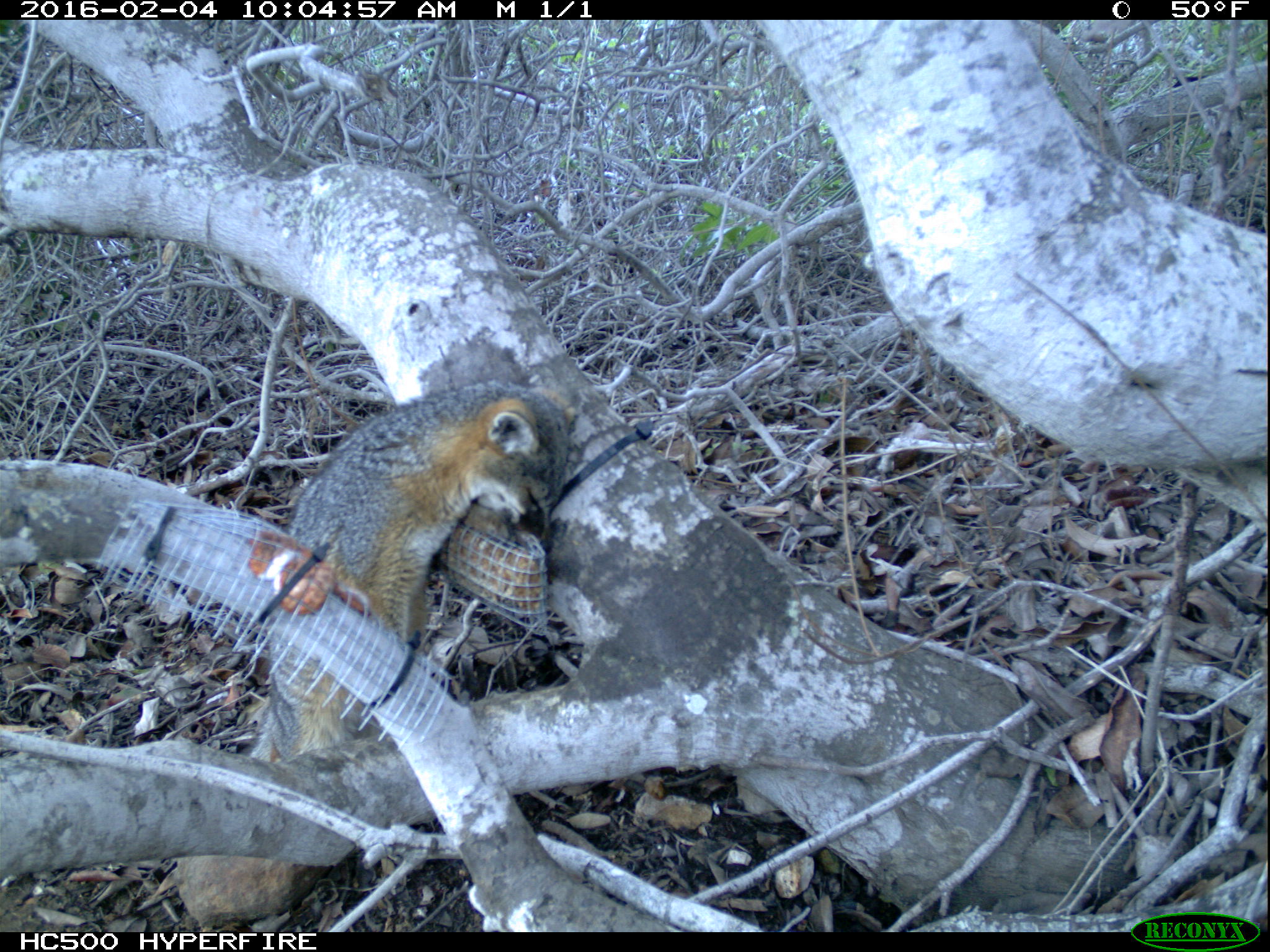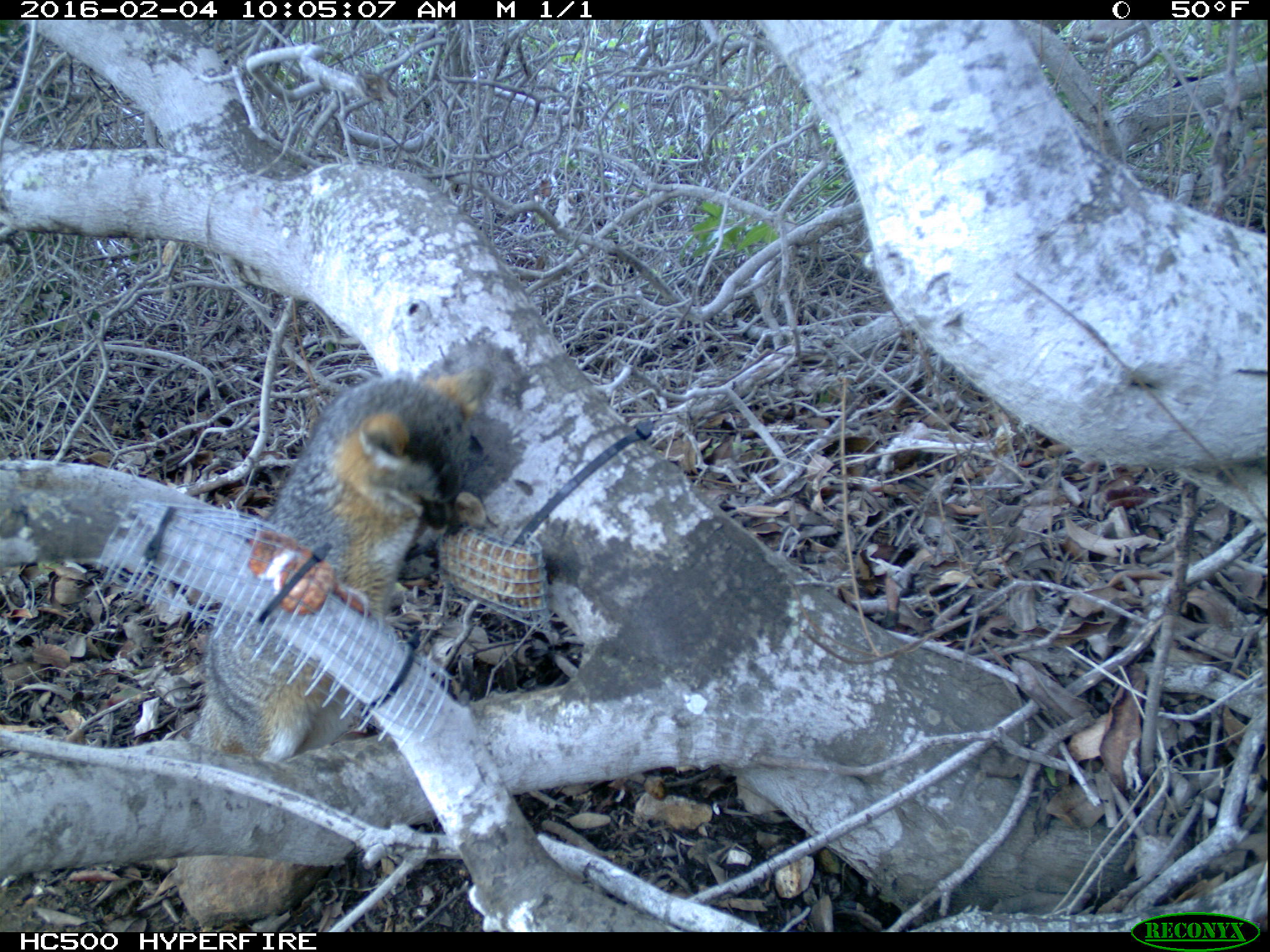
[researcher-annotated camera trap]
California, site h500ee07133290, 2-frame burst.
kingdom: Animalia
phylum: Chordata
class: Mammalia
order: Carnivora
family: Canidae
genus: Urocyon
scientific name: Urocyon littoralis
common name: island fox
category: fox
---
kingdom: Animalia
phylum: Chordata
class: Aves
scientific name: Aves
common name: bird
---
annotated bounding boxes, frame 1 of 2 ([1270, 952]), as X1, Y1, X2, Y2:
fox: 249, 378, 576, 762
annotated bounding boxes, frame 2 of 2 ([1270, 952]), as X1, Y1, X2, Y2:
bird: 185, 365, 497, 757